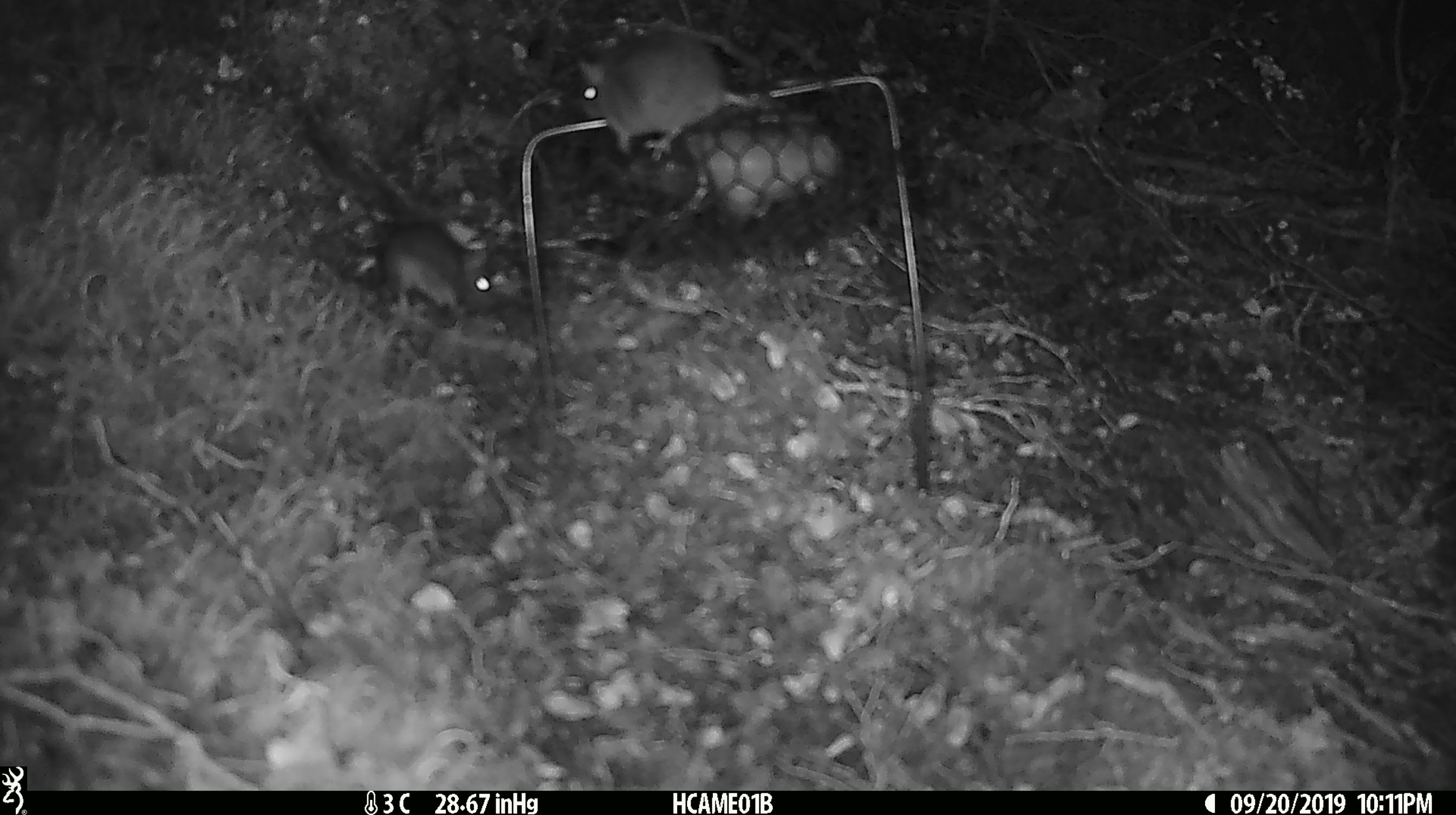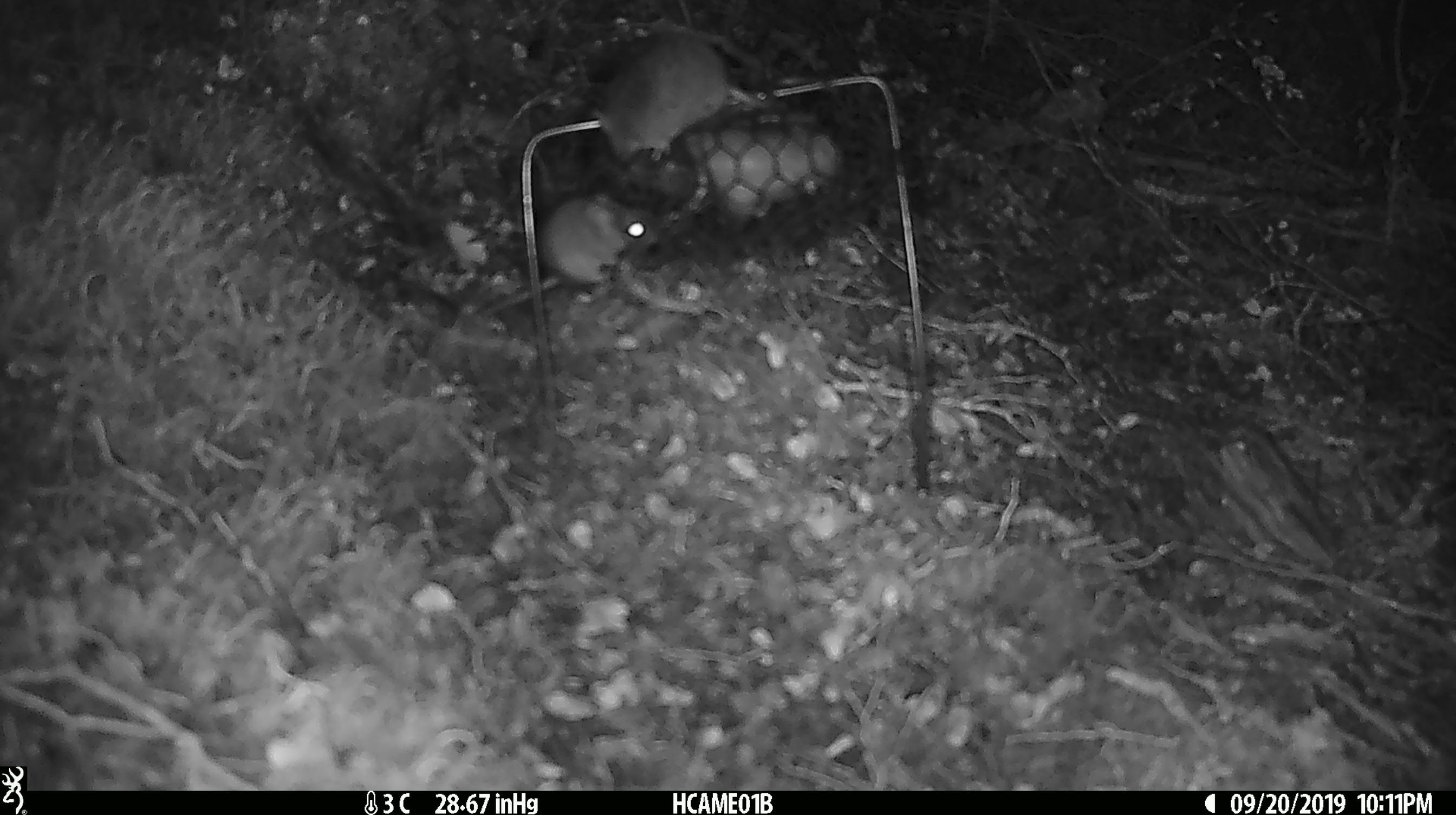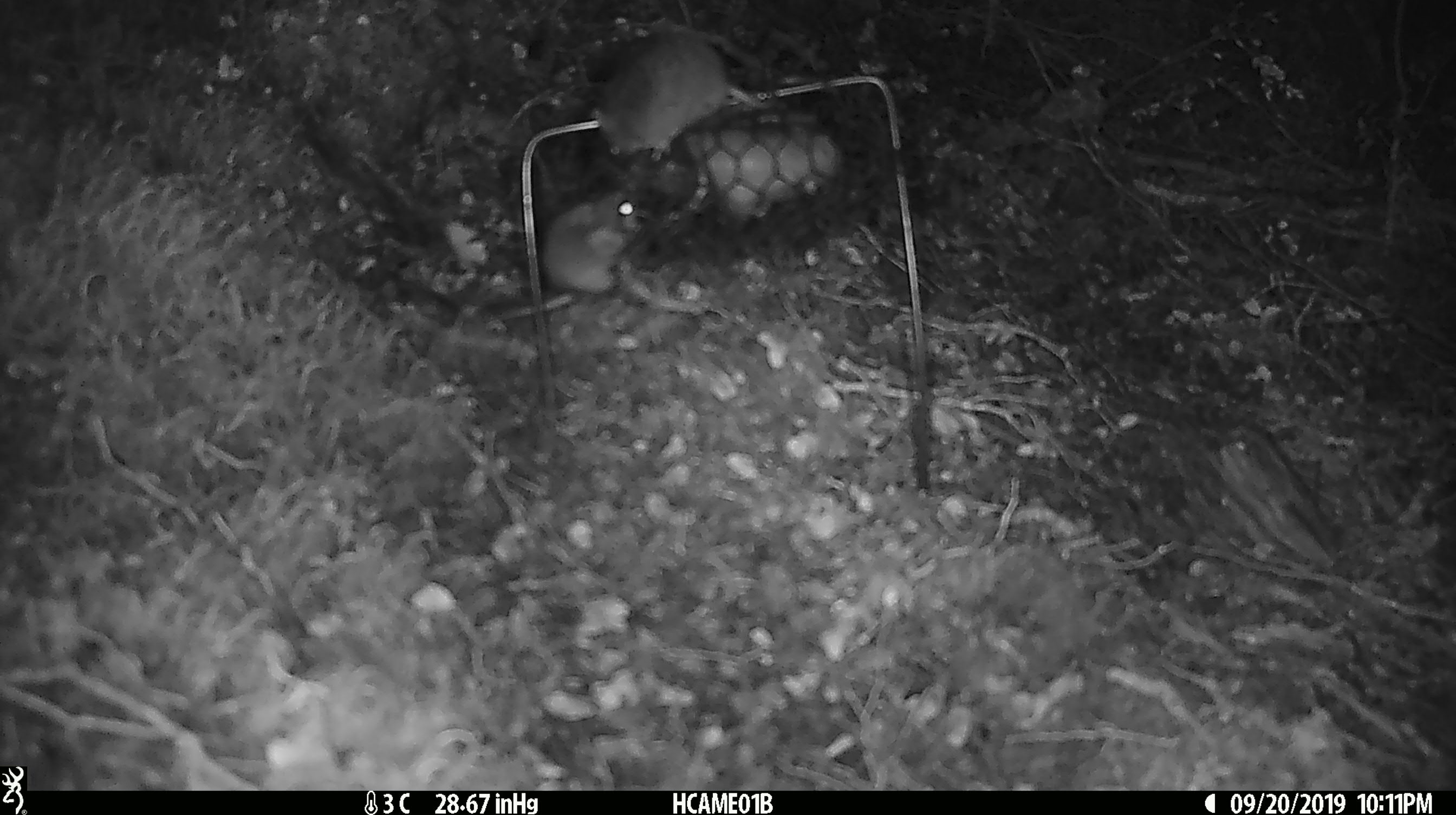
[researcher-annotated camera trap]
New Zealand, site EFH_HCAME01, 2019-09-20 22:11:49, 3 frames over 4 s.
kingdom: Animalia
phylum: Chordata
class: Mammalia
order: Rodentia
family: Muridae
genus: Mus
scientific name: Mus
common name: mouse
Mouse (Mus).